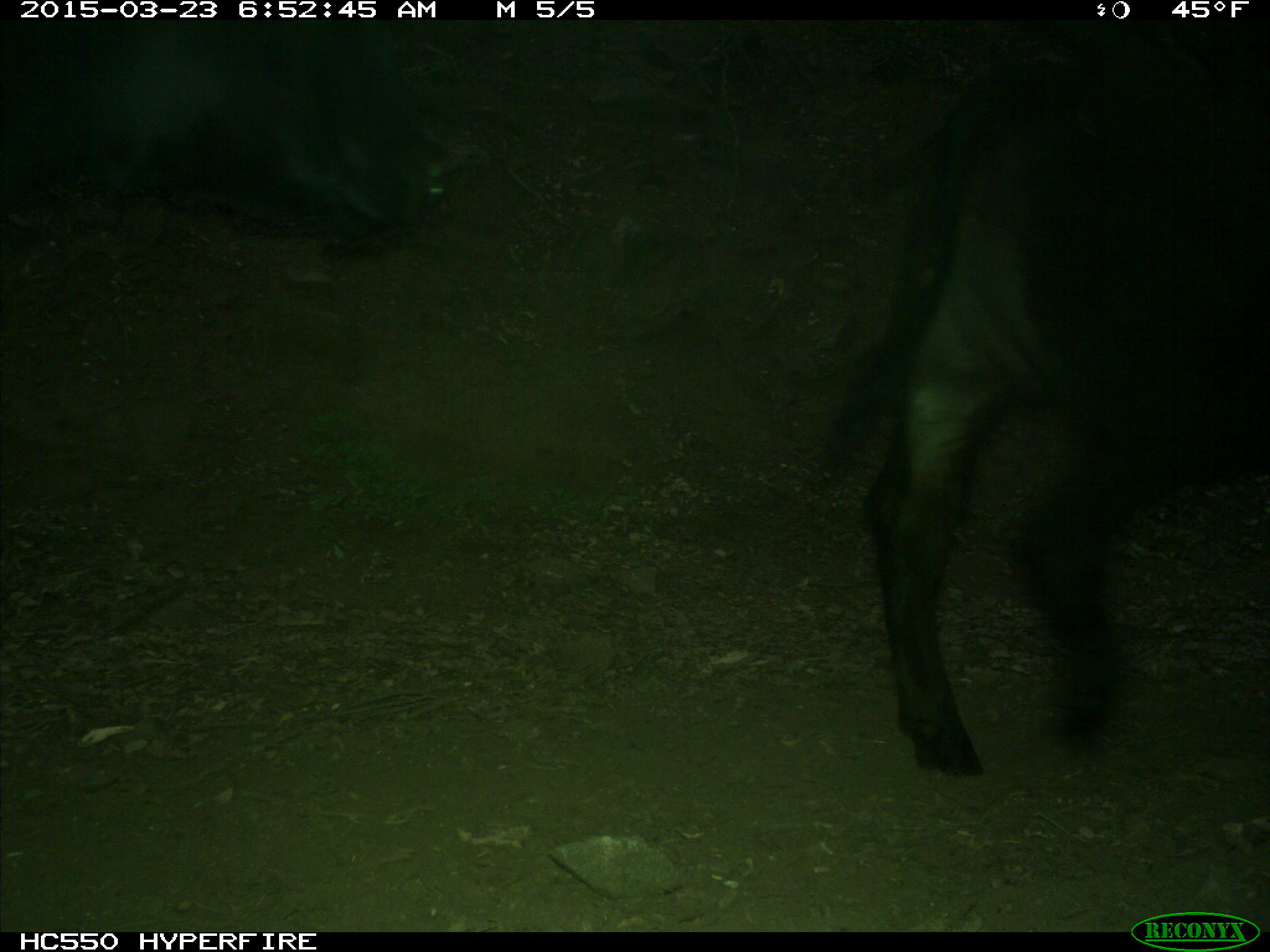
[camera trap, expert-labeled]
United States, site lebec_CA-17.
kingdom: Animalia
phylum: Chordata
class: Mammalia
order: Artiodactyla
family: Bovidae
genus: Bos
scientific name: Bos taurus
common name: domestic cow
Bos taurus (domestic cow).